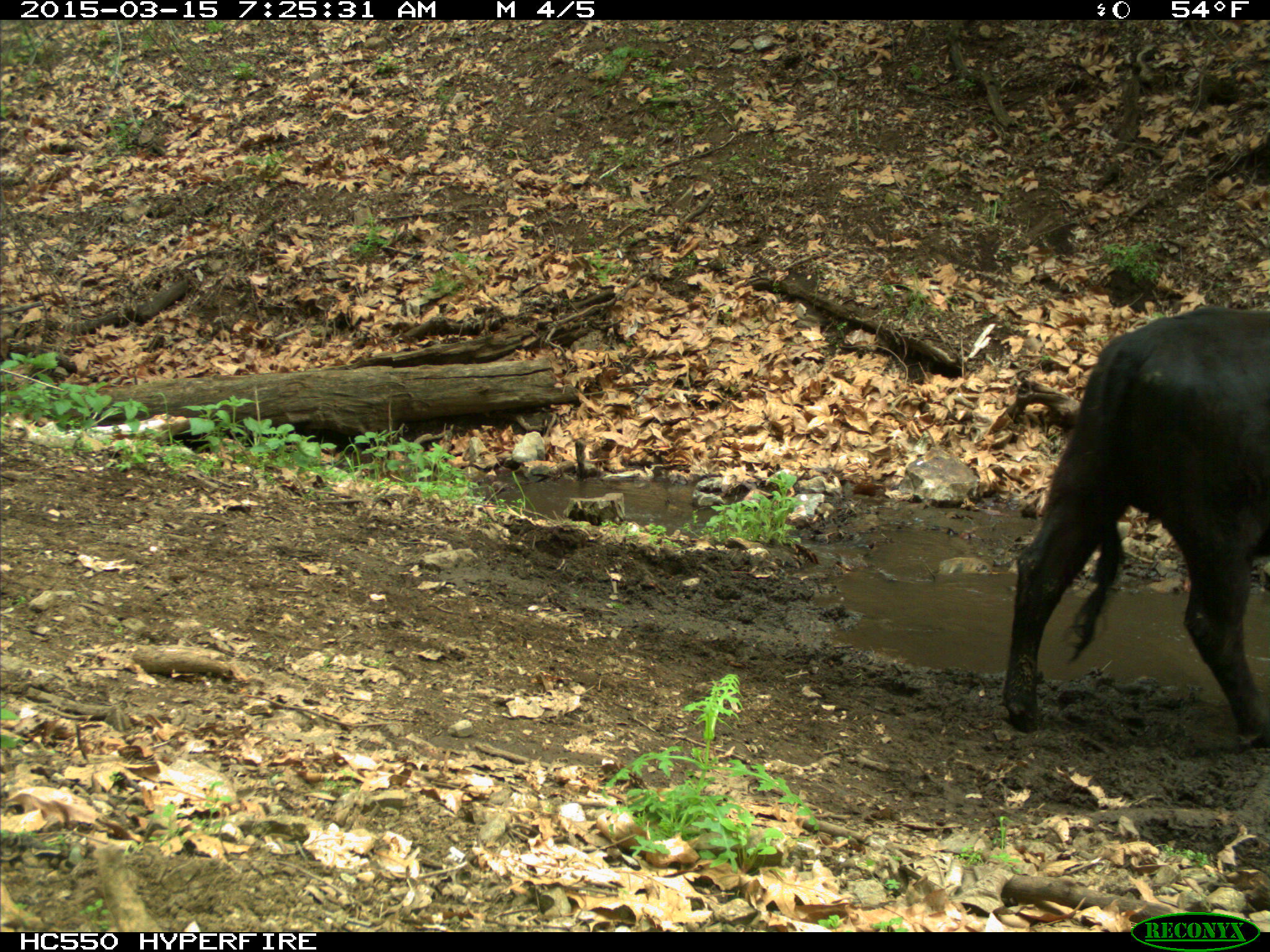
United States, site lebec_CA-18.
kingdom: Animalia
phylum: Chordata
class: Mammalia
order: Artiodactyla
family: Bovidae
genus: Bos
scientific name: Bos taurus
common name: domestic cow